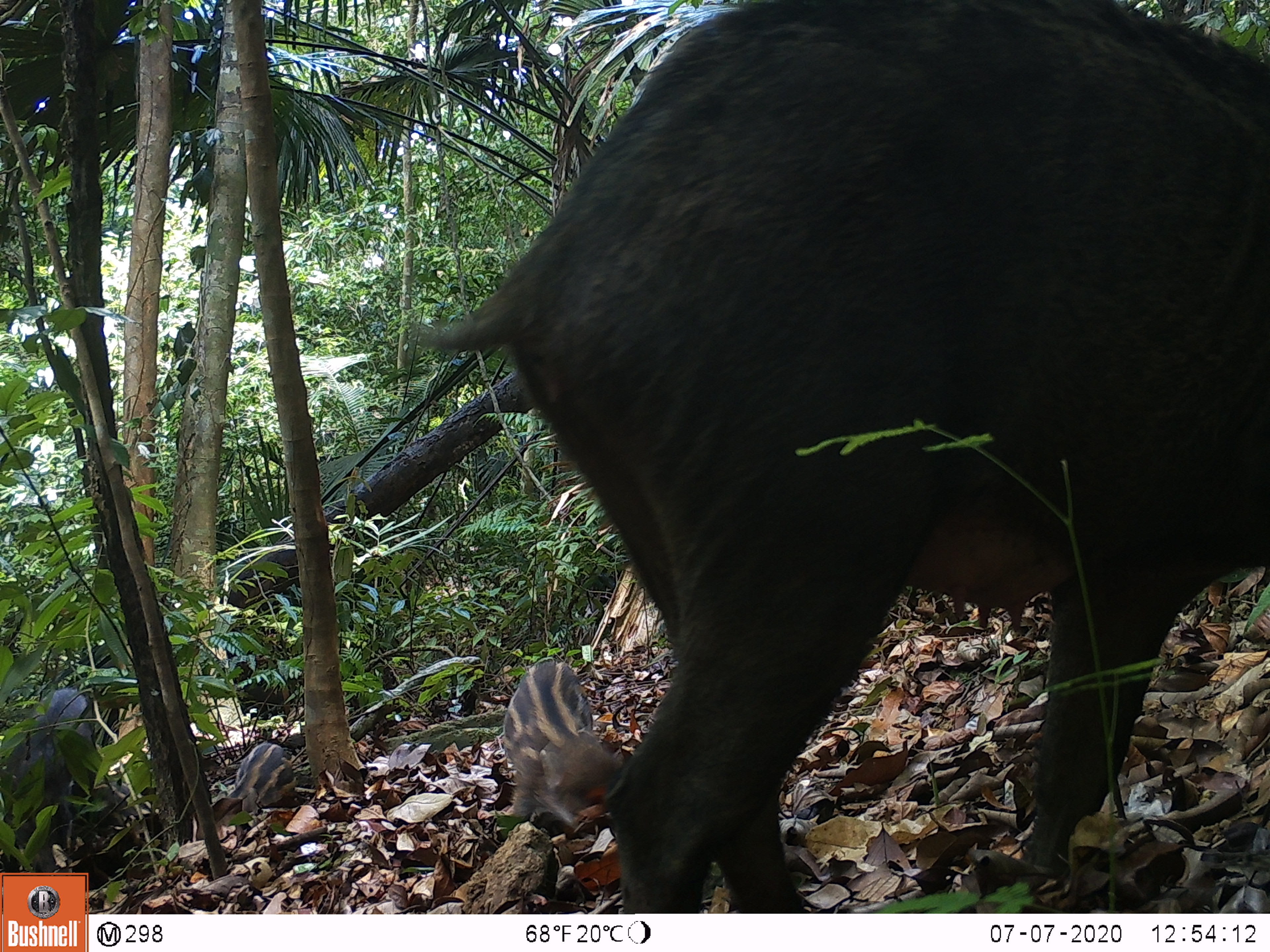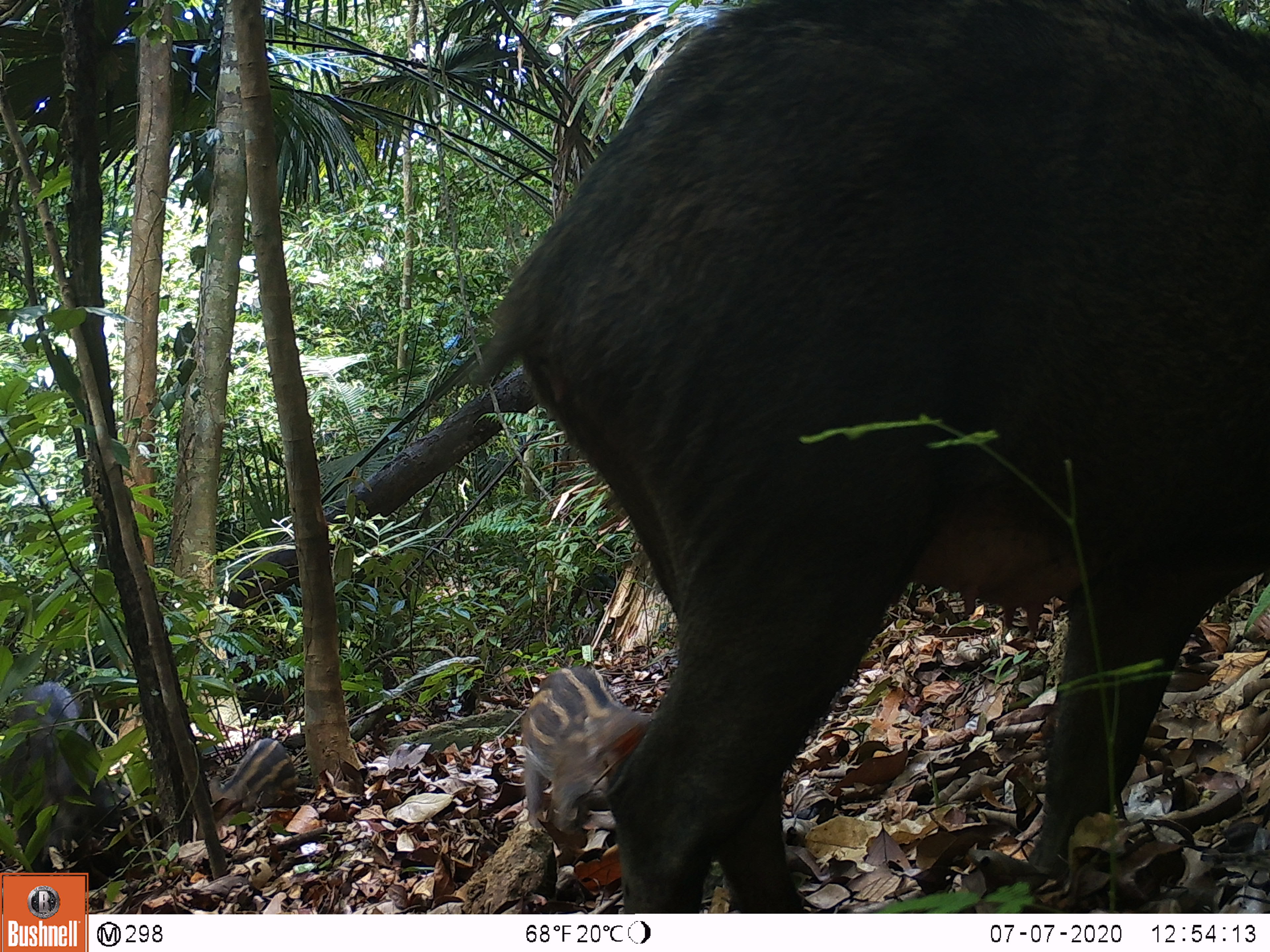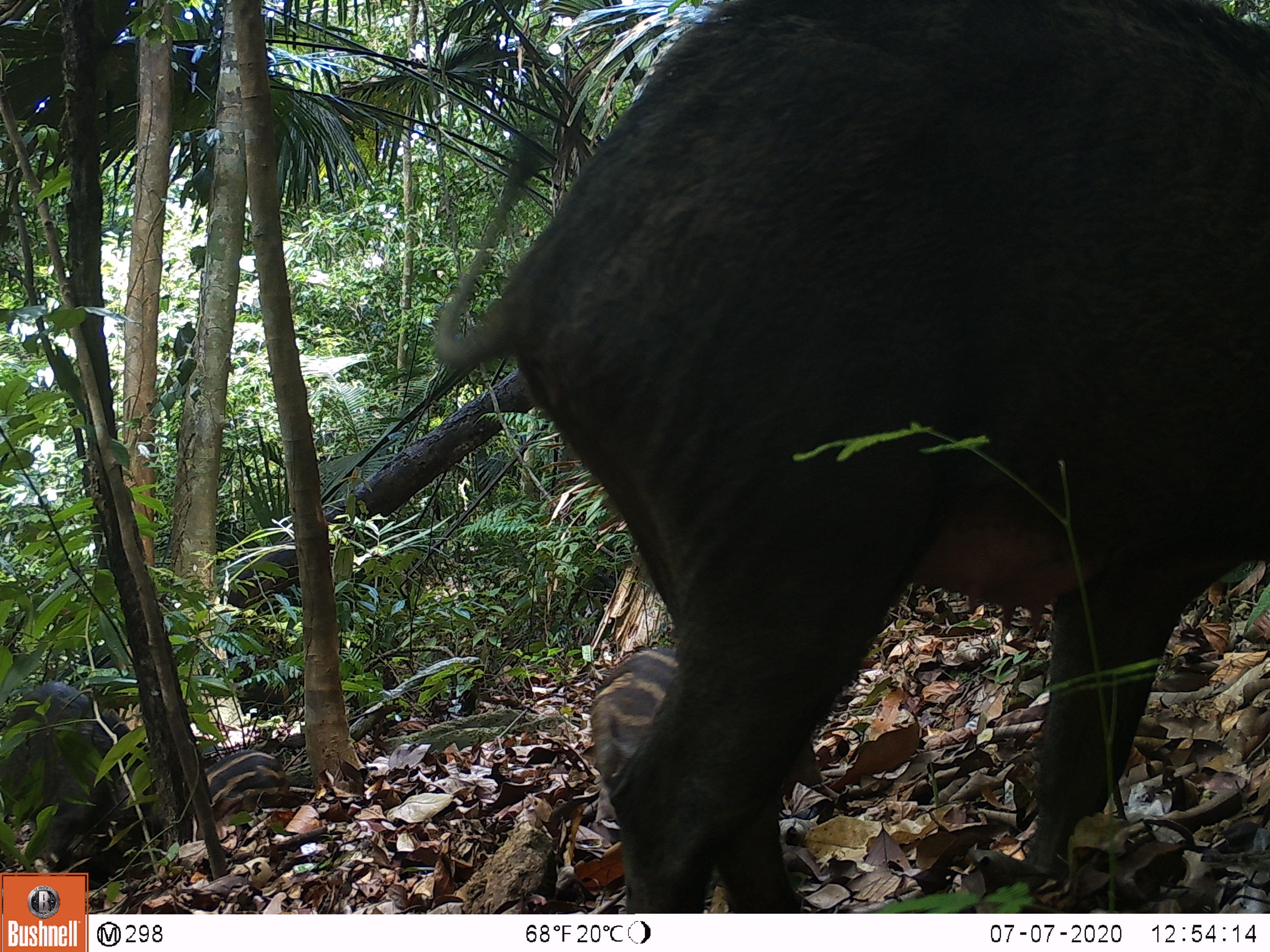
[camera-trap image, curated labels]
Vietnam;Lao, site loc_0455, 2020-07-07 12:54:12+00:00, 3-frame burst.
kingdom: Animalia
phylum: Chordata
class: Mammalia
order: Artiodactyla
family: Suidae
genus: Sus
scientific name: Sus scrofa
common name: eurasian wild pig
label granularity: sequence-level